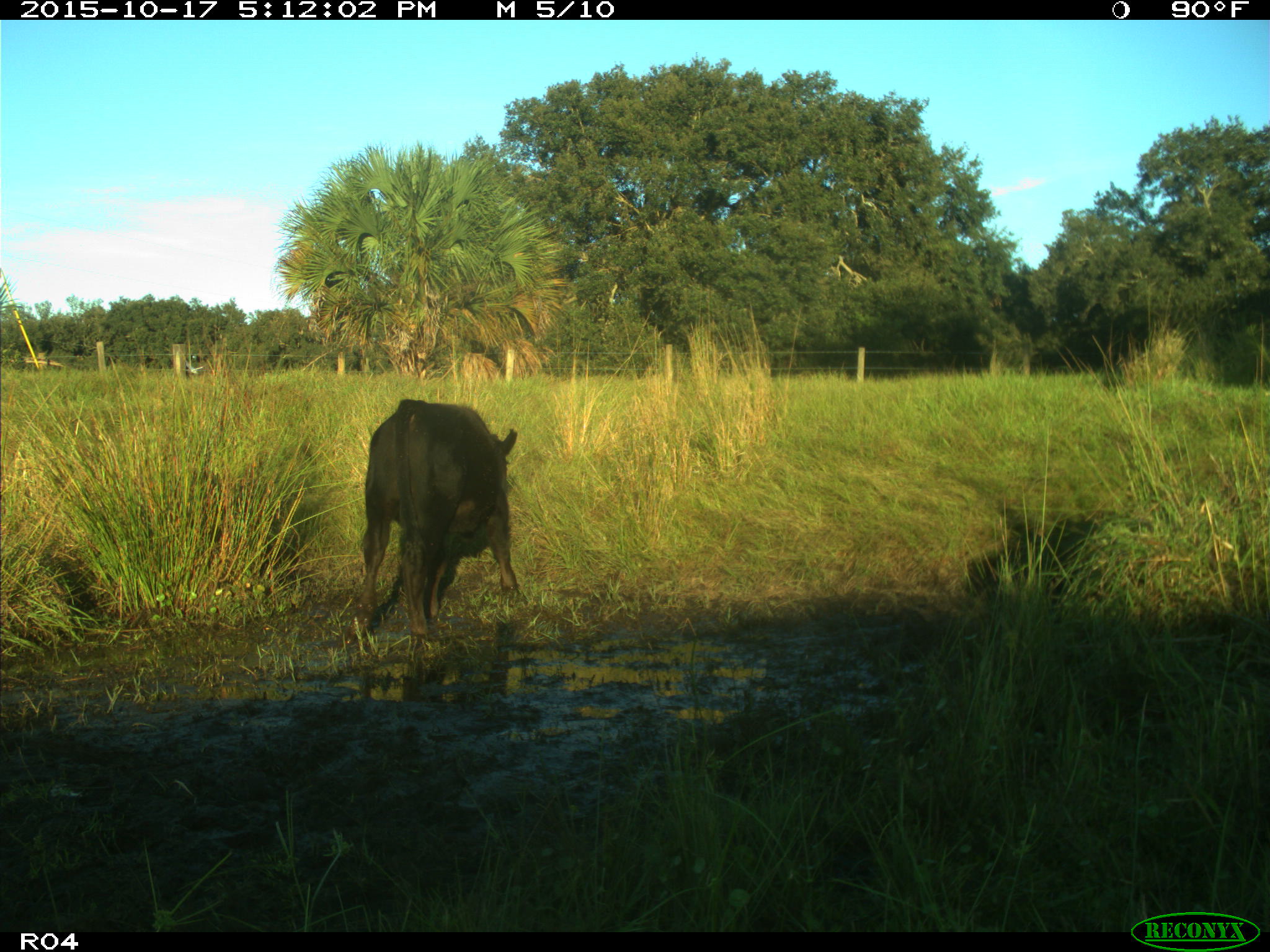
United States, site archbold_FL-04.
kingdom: Animalia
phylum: Chordata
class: Mammalia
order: Artiodactyla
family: Bovidae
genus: Bos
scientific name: Bos taurus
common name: domestic cow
Bos taurus (domestic cow).